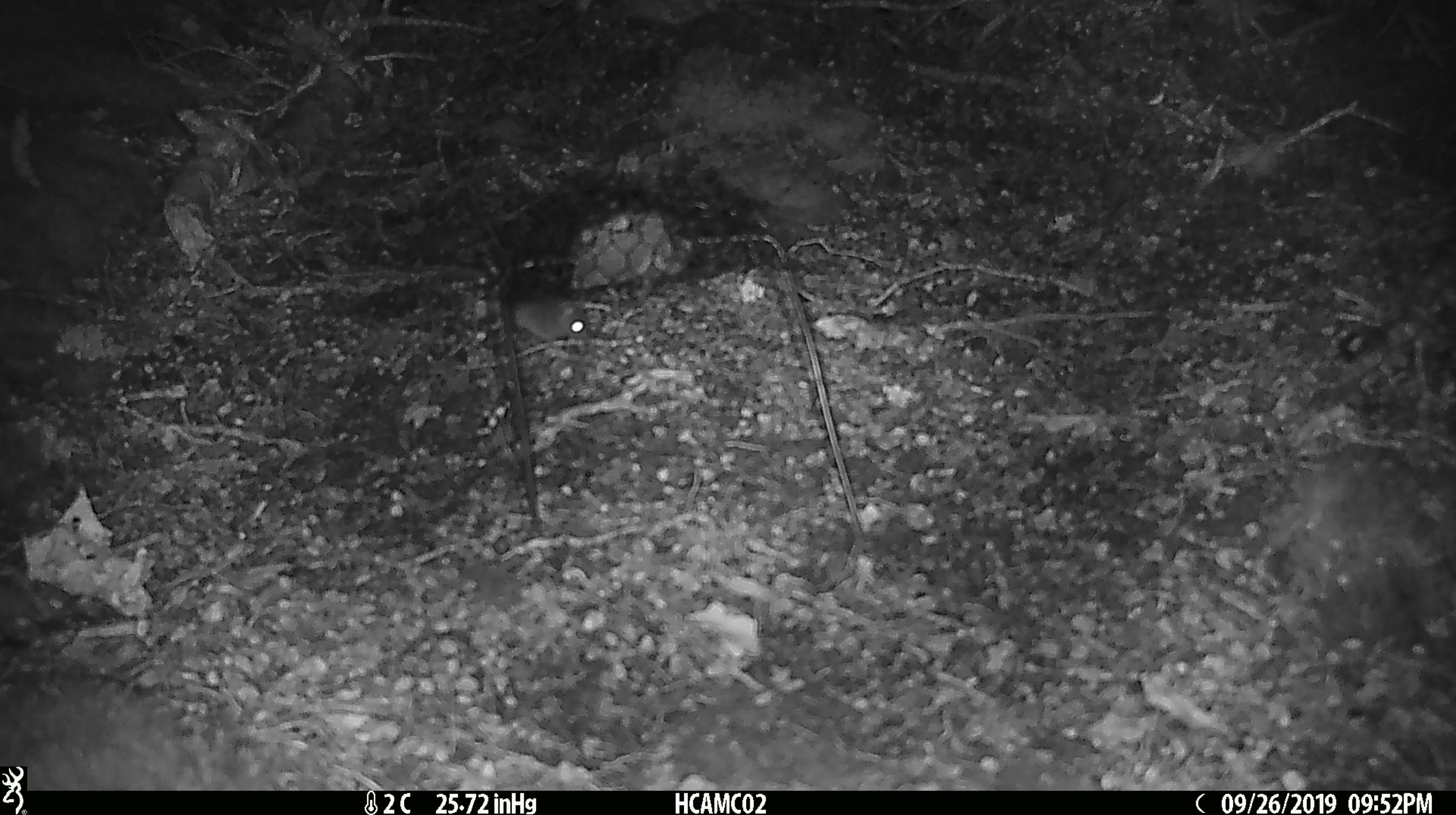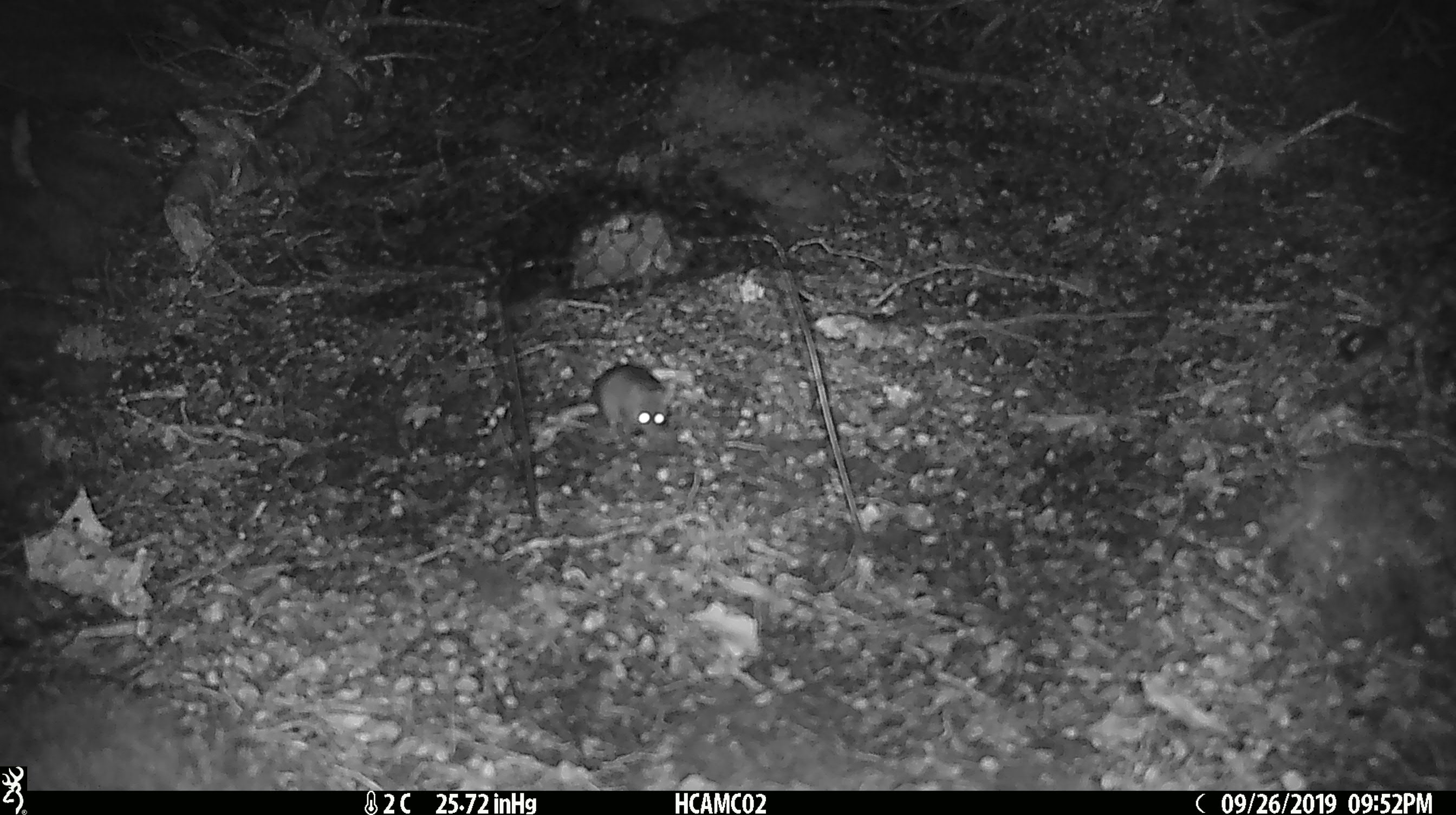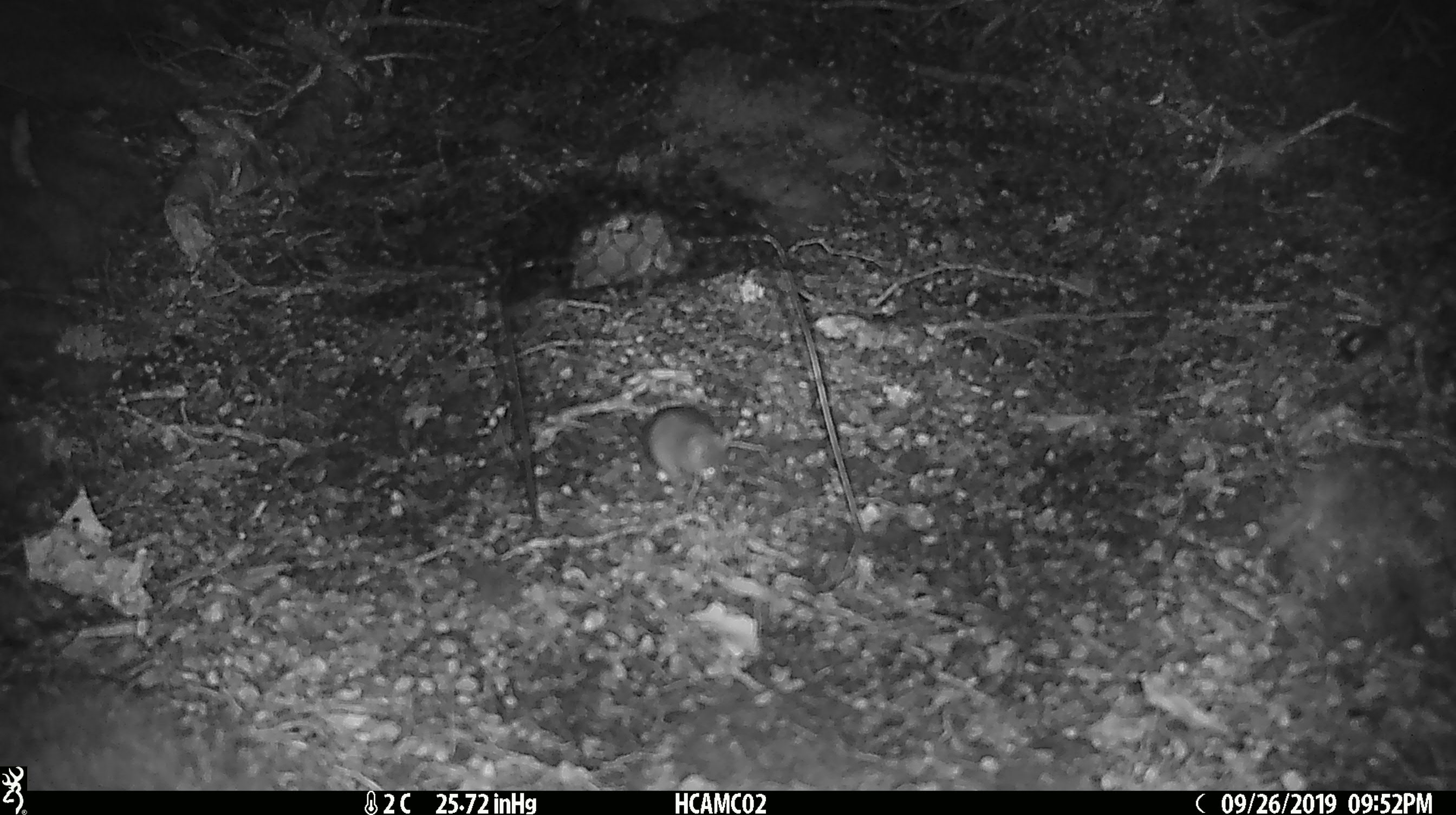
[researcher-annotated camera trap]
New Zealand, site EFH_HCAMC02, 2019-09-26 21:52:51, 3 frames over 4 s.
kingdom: Animalia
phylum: Chordata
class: Mammalia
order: Rodentia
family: Muridae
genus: Mus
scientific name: Mus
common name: mouse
Mouse (Mus).